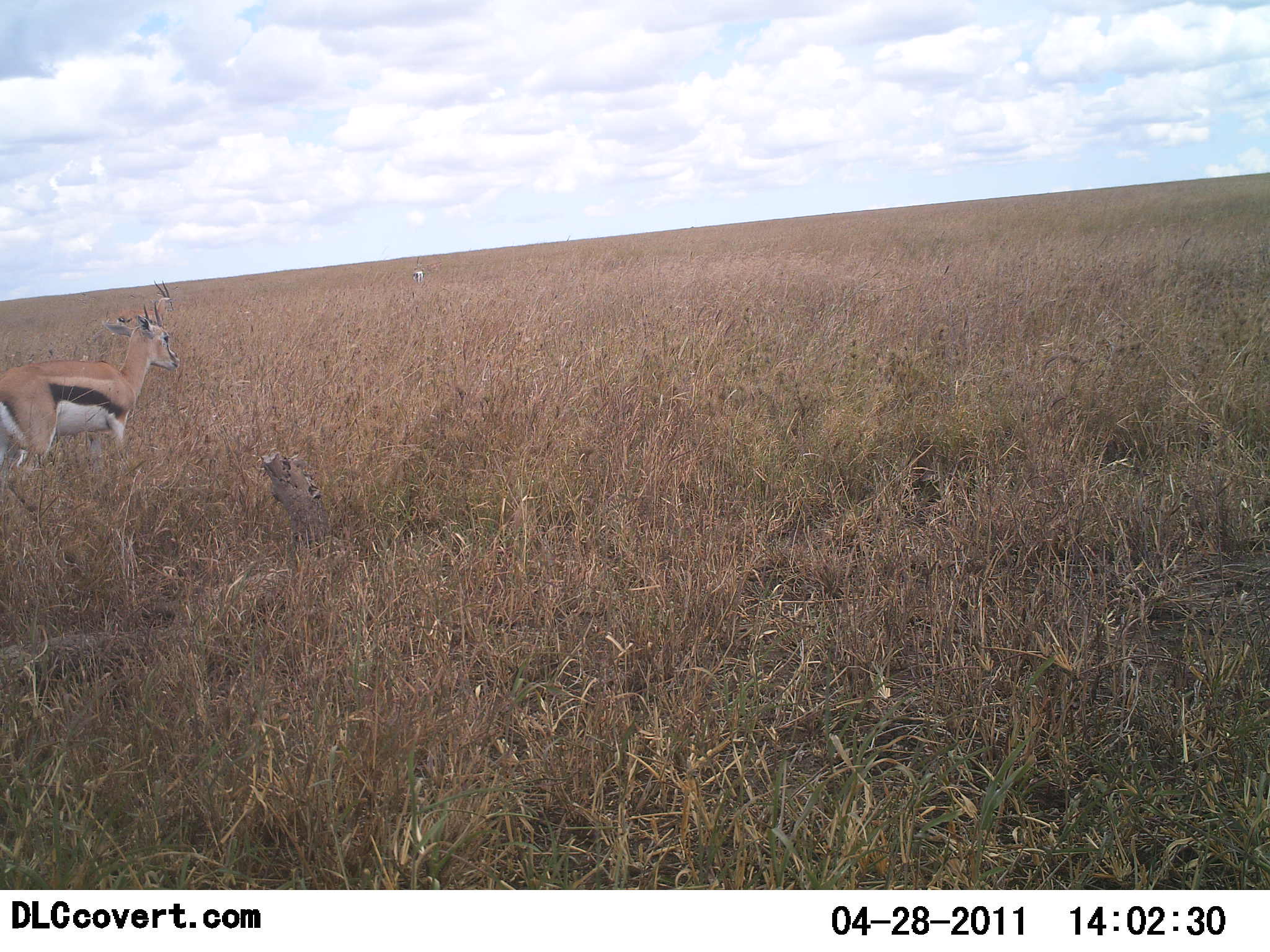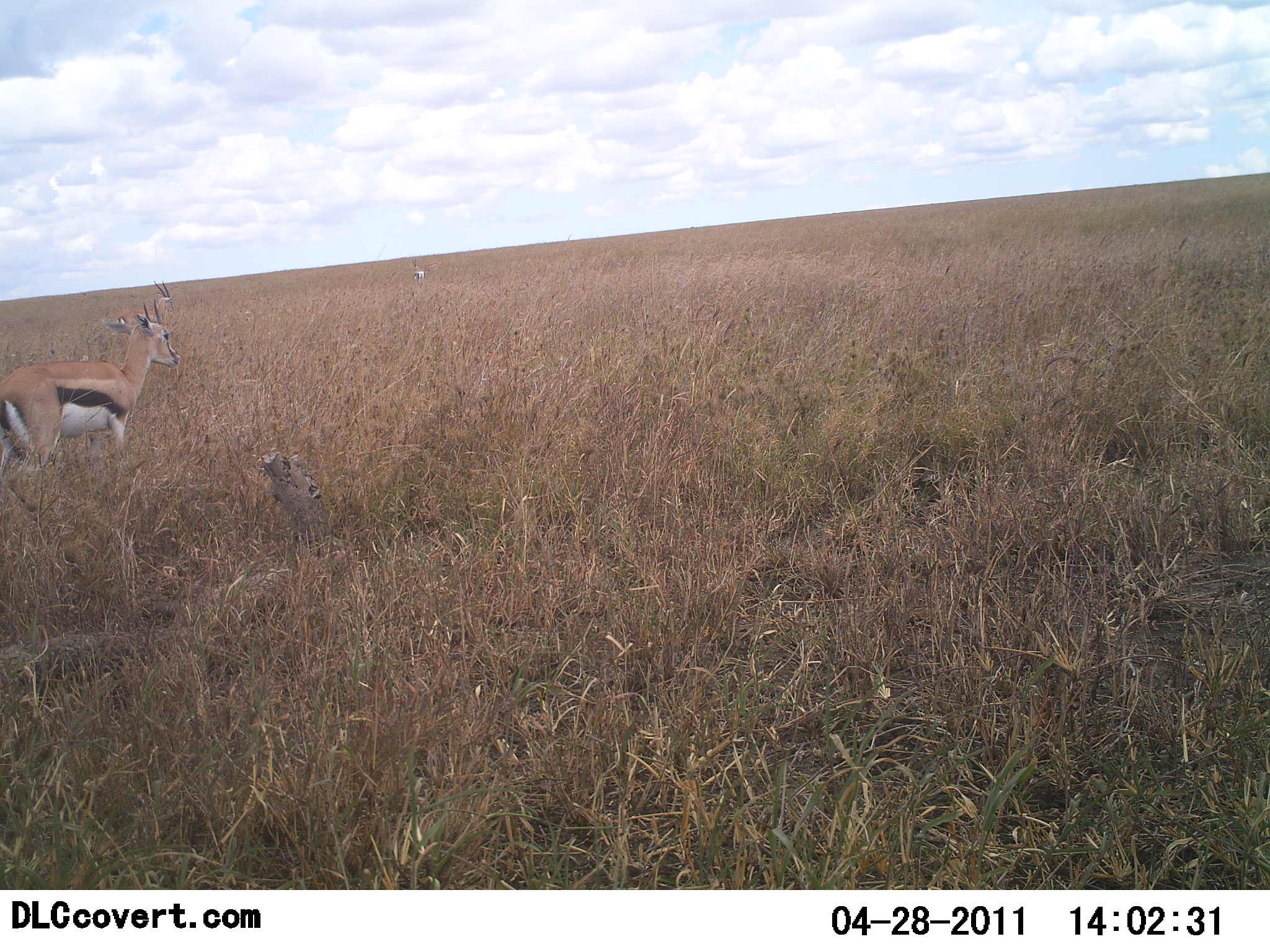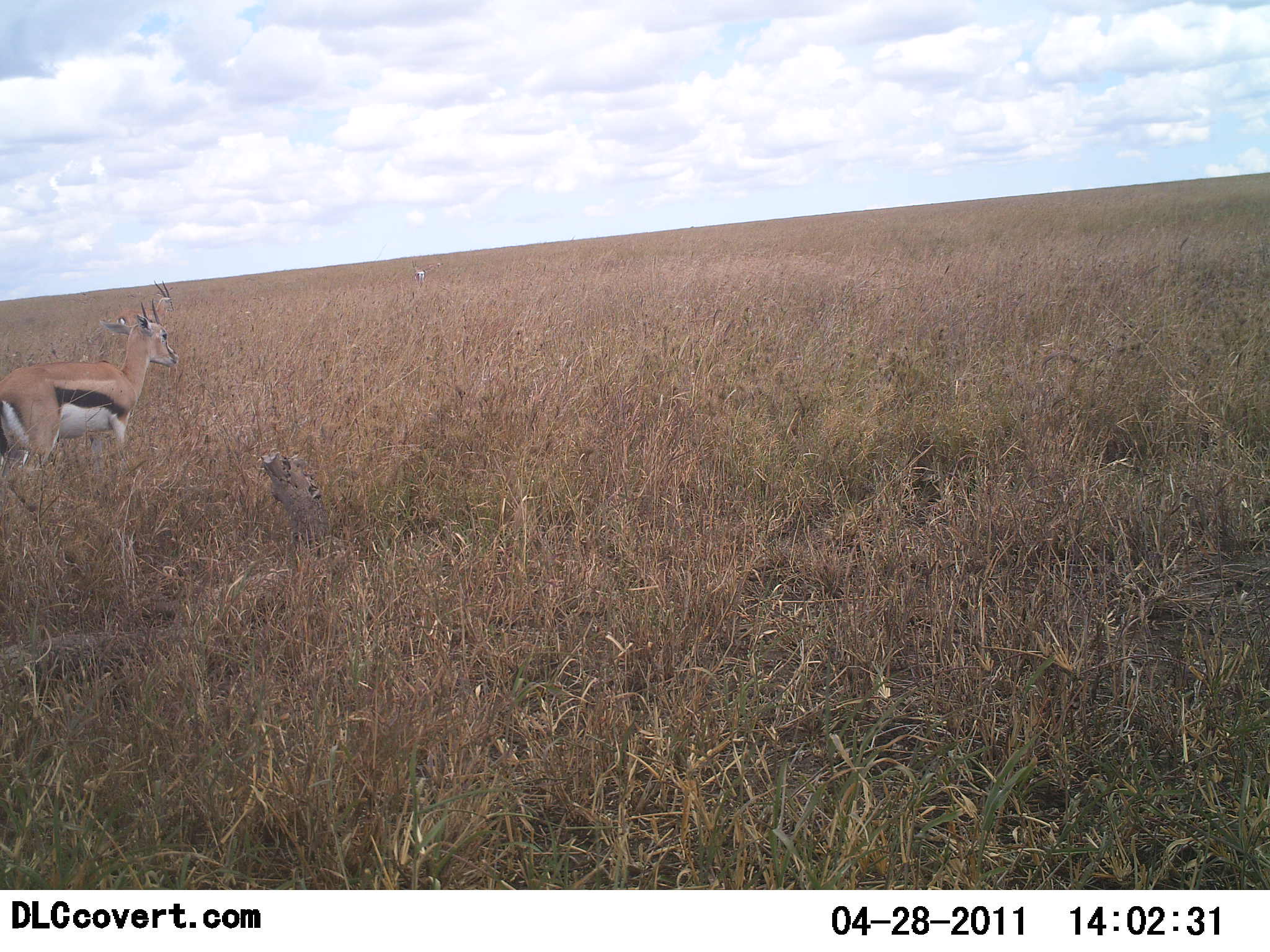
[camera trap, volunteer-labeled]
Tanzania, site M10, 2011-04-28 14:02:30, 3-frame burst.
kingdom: Animalia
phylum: Chordata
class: Mammalia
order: Artiodactyla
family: Bovidae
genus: Eudorcas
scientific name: Eudorcas thomsonii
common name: thomson's gazelle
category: gazellethomsons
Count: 2.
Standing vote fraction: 77%.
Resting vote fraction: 8%.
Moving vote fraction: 15%.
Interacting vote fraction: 0%.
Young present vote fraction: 8%.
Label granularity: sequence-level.